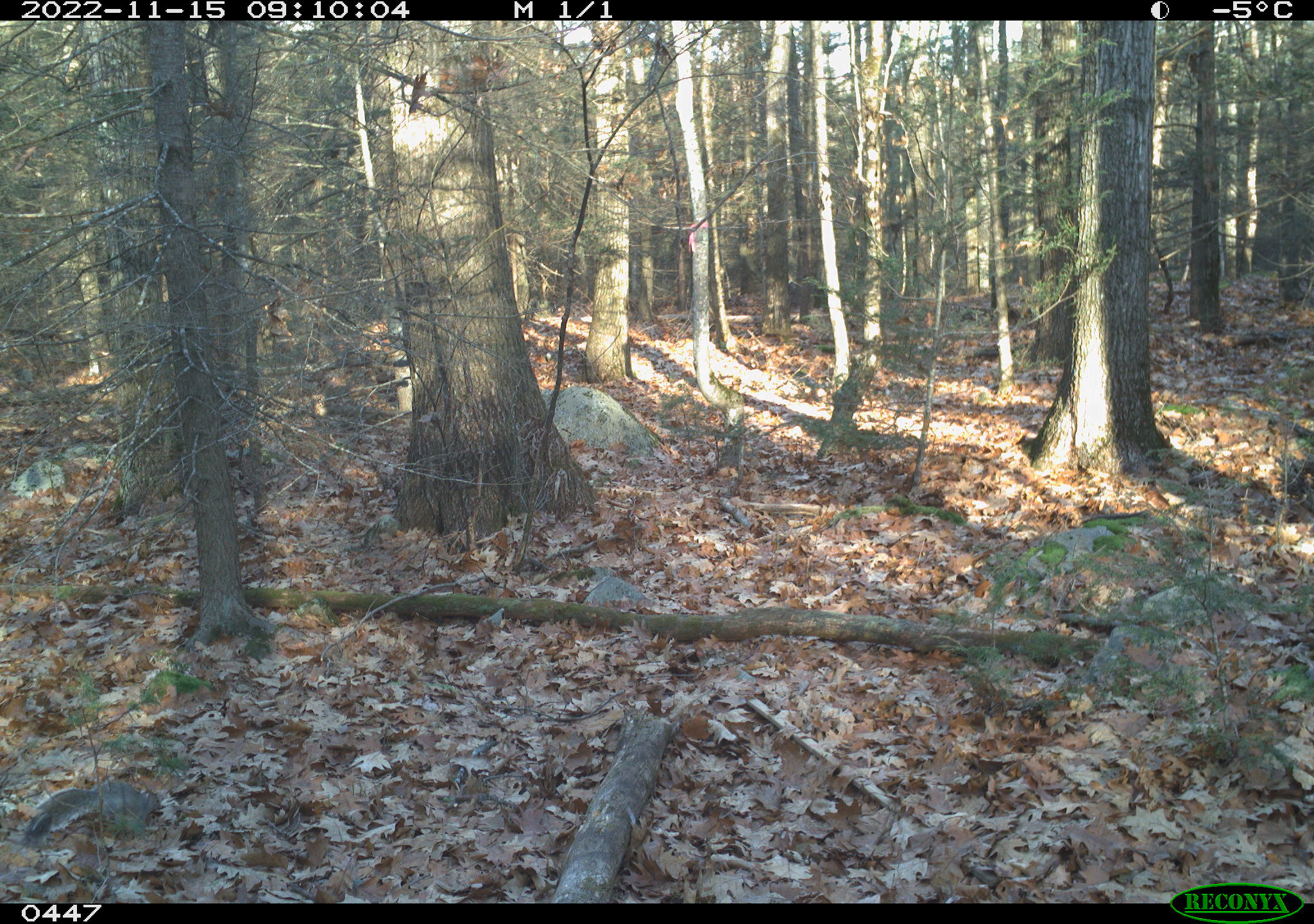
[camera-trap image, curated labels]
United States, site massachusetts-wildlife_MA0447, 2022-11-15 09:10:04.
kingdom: Animalia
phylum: Chordata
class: Mammalia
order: Rodentia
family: Sciuridae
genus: Sciurus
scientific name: Sciurus carolinensis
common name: gray squirrel